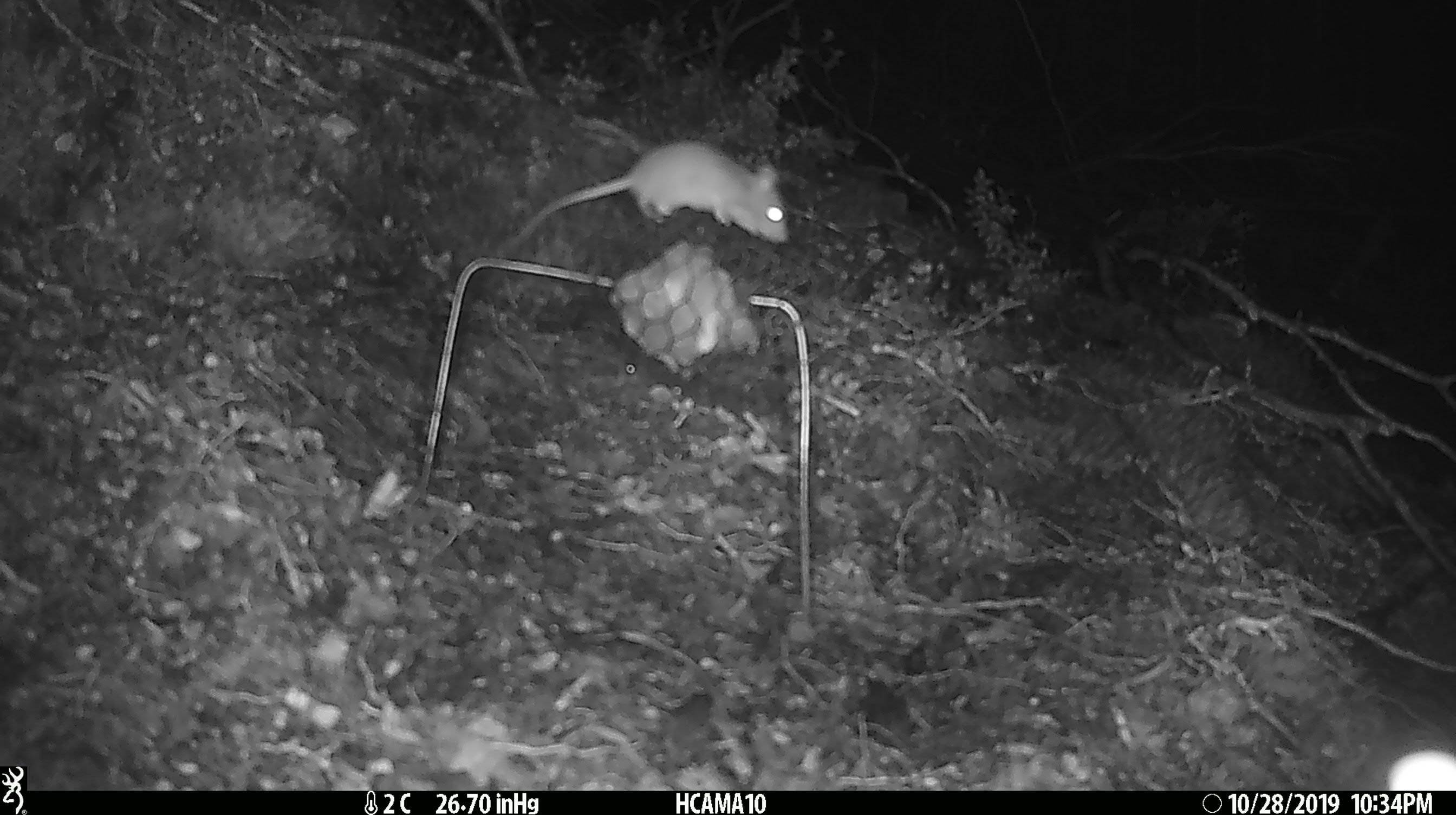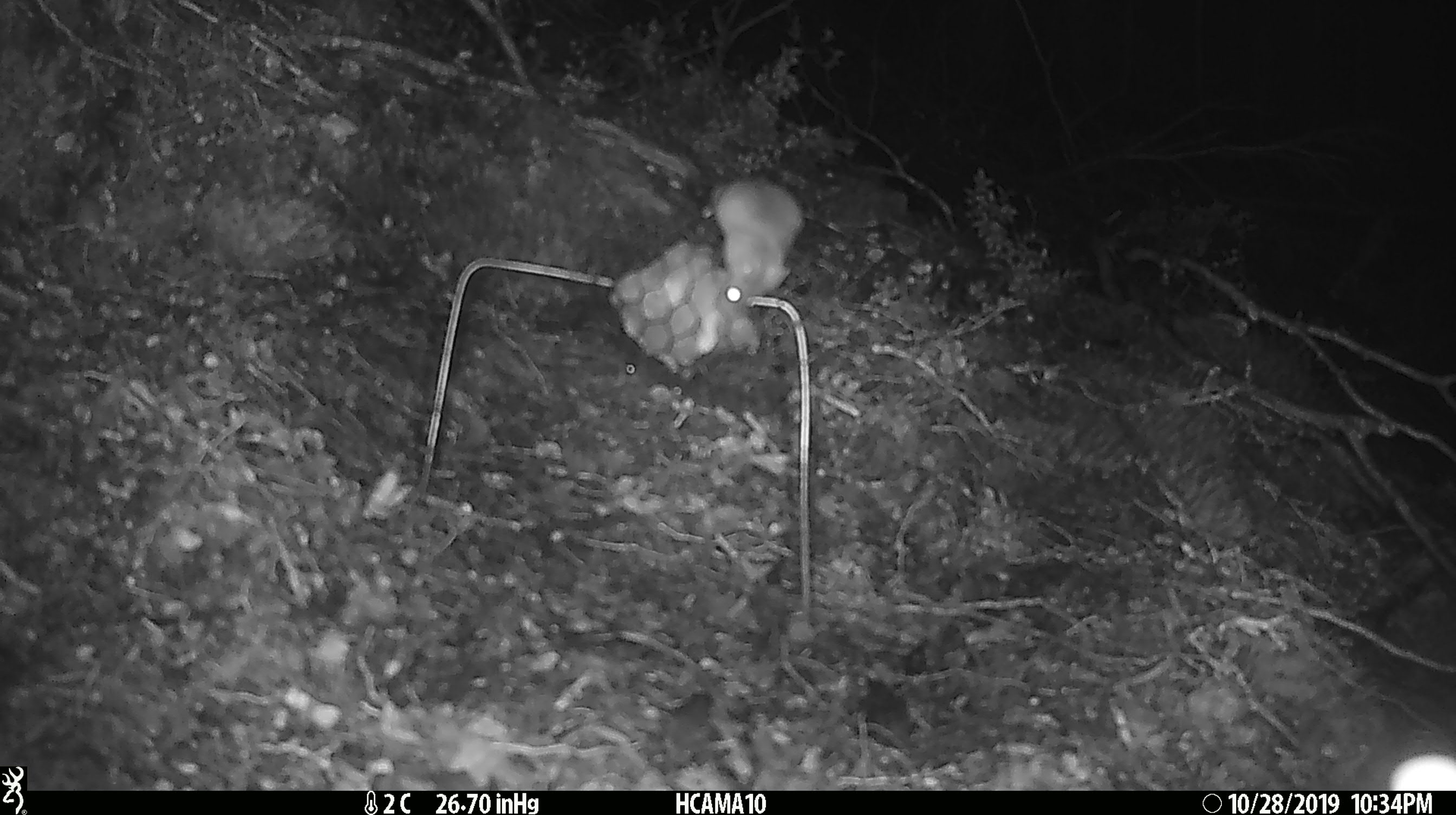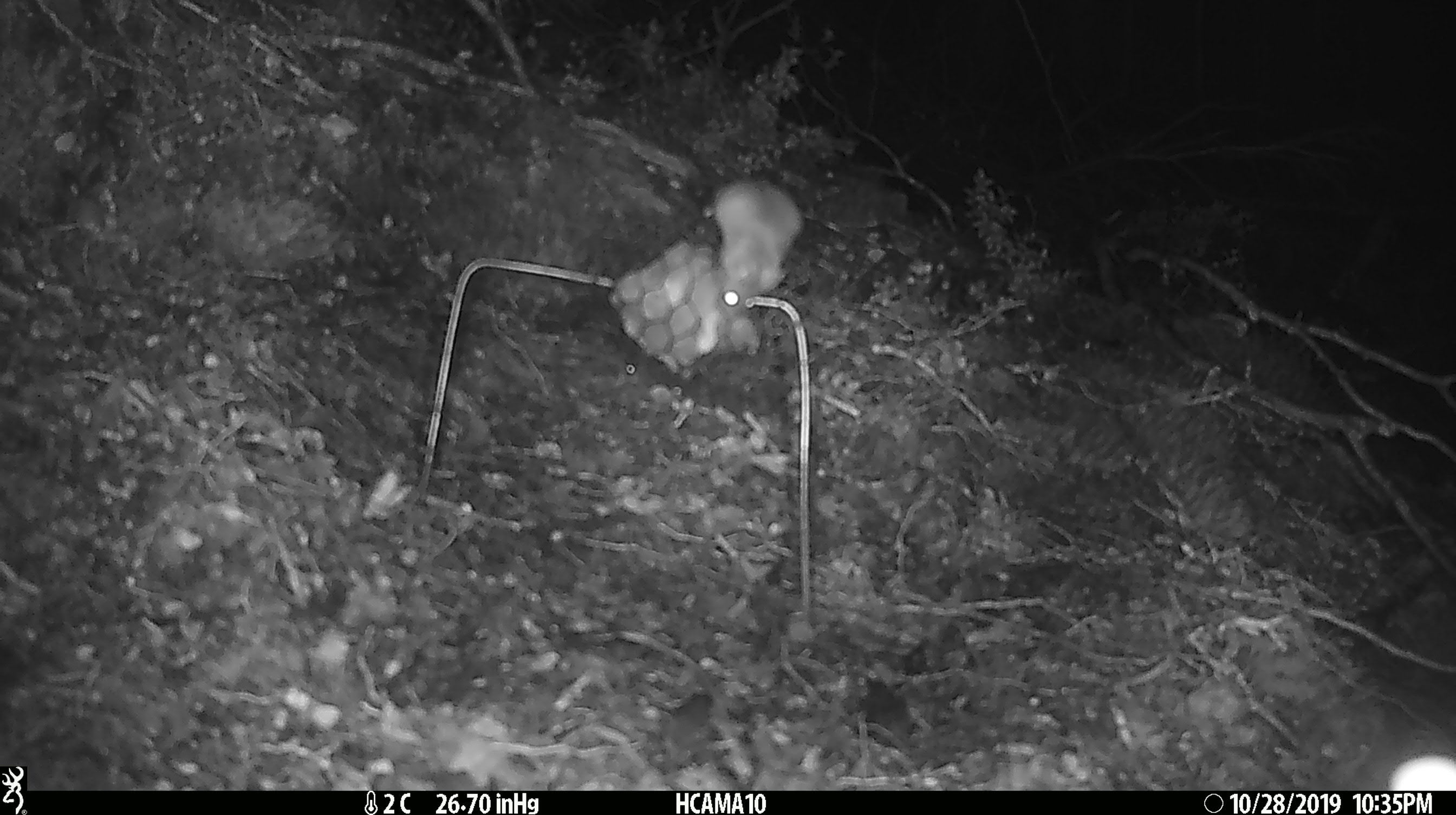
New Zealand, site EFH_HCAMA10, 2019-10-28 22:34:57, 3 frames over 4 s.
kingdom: Animalia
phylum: Chordata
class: Mammalia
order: Rodentia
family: Muridae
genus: Mus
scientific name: Mus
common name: mouse